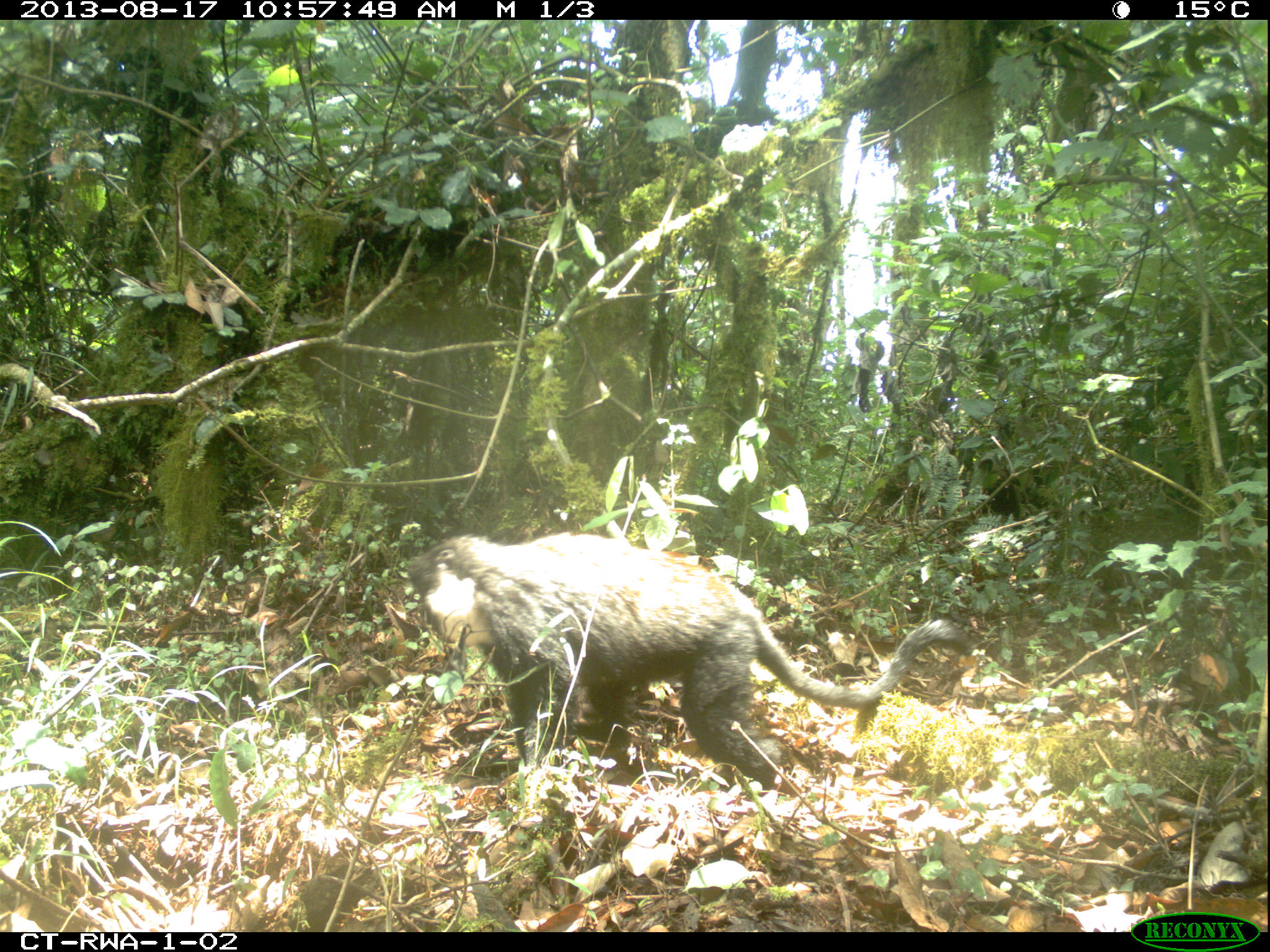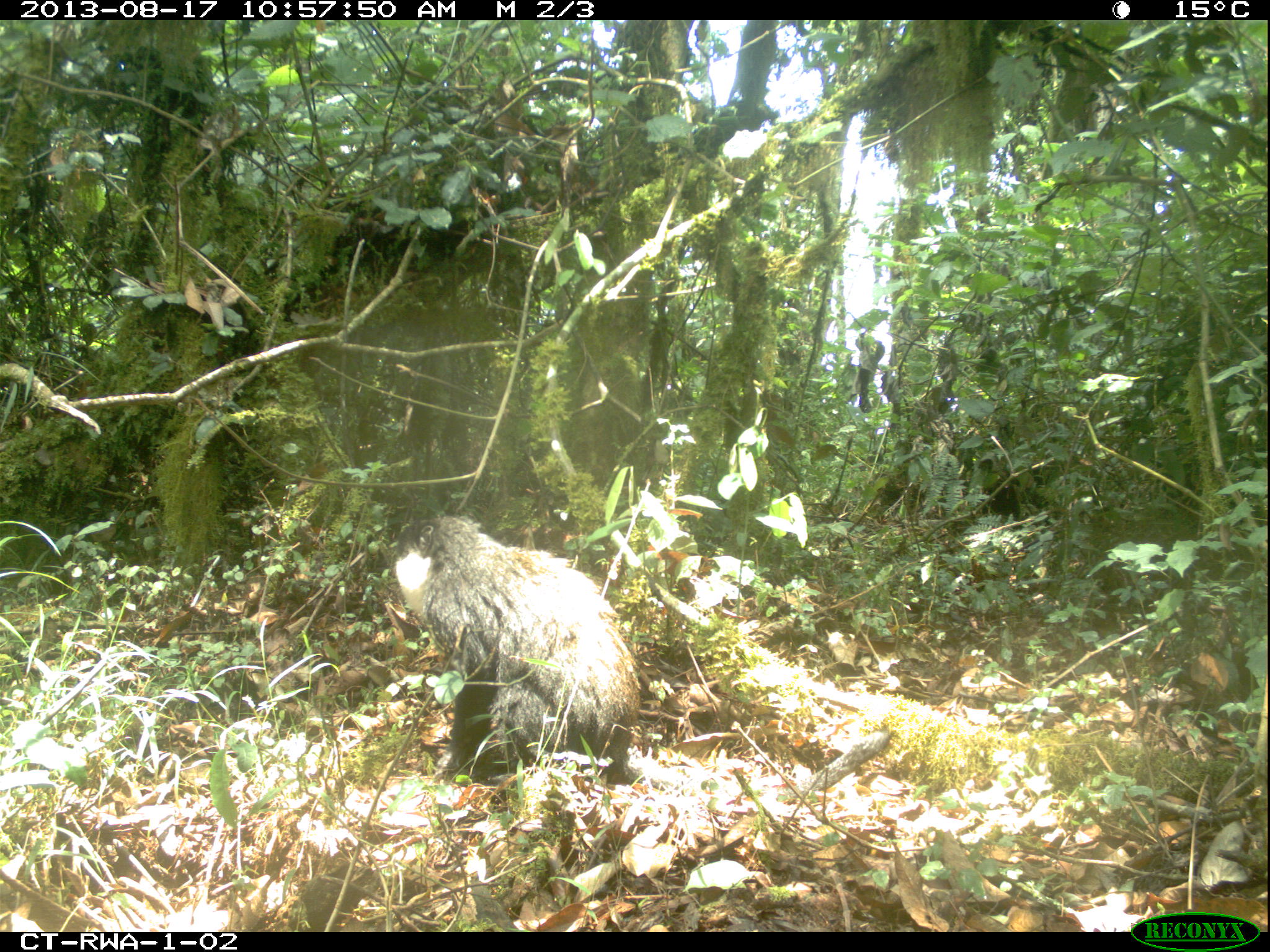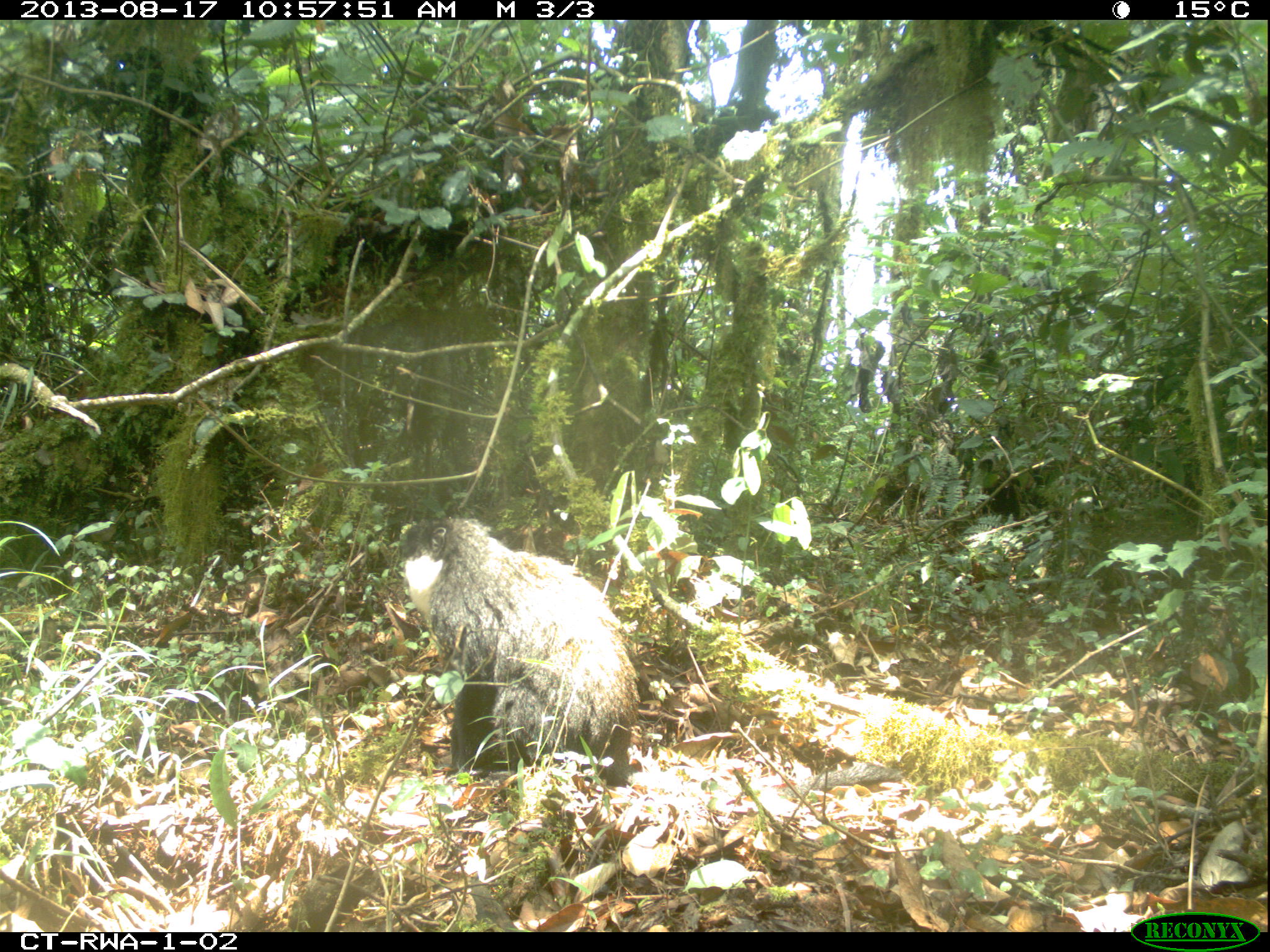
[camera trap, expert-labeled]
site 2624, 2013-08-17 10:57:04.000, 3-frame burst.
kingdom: Animalia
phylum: Chordata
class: Mammalia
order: Primates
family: Cercopithecidae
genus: Allochrocebus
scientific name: Allochrocebus lhoesti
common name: l'hoest's monkey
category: cercopithecus lhoesti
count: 1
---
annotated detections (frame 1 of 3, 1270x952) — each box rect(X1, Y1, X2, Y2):
cercopithecus lhoesti: rect(405, 534, 974, 799)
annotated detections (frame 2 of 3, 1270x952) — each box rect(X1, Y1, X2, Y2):
cercopithecus lhoesti: rect(394, 514, 897, 796)